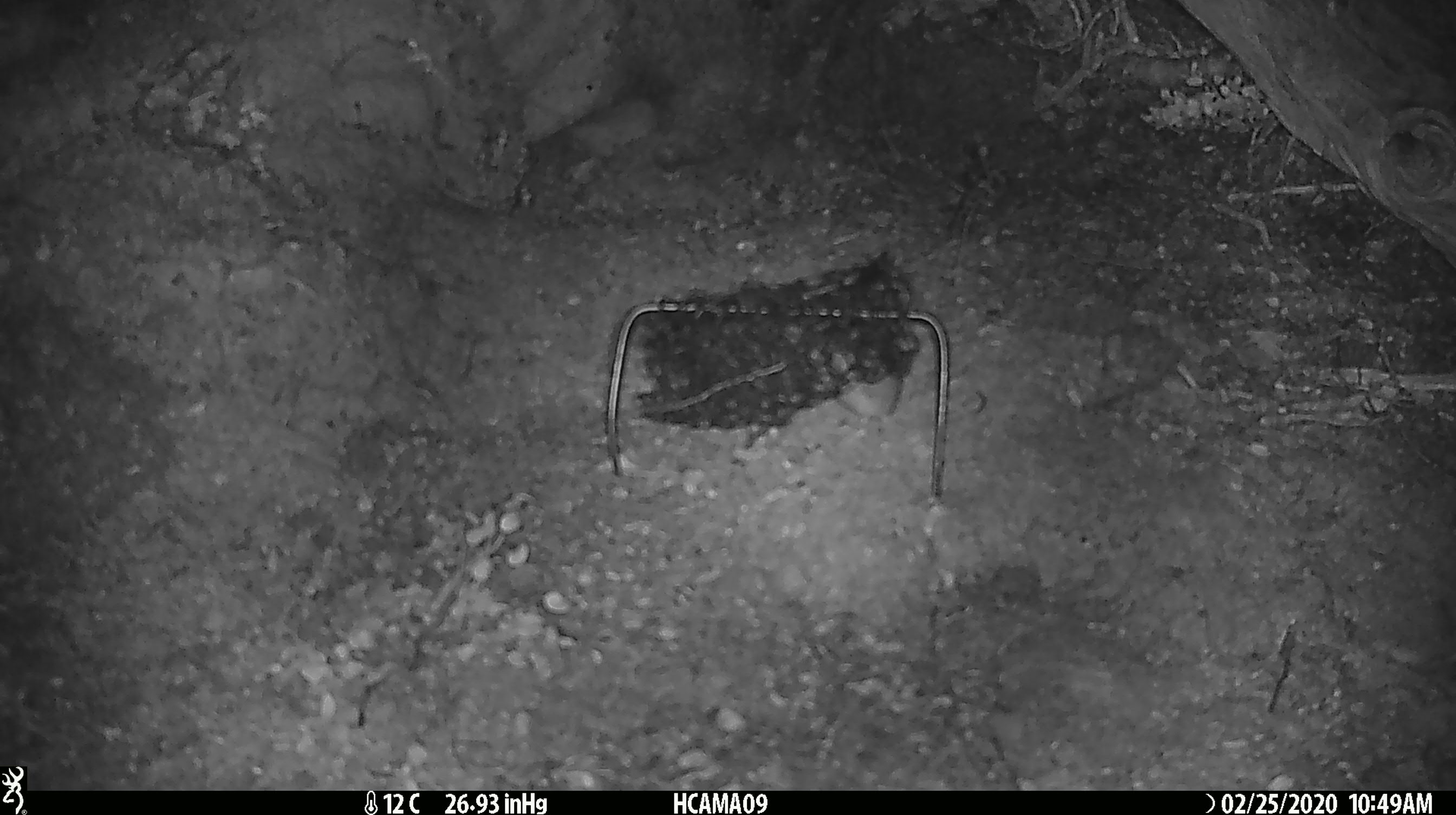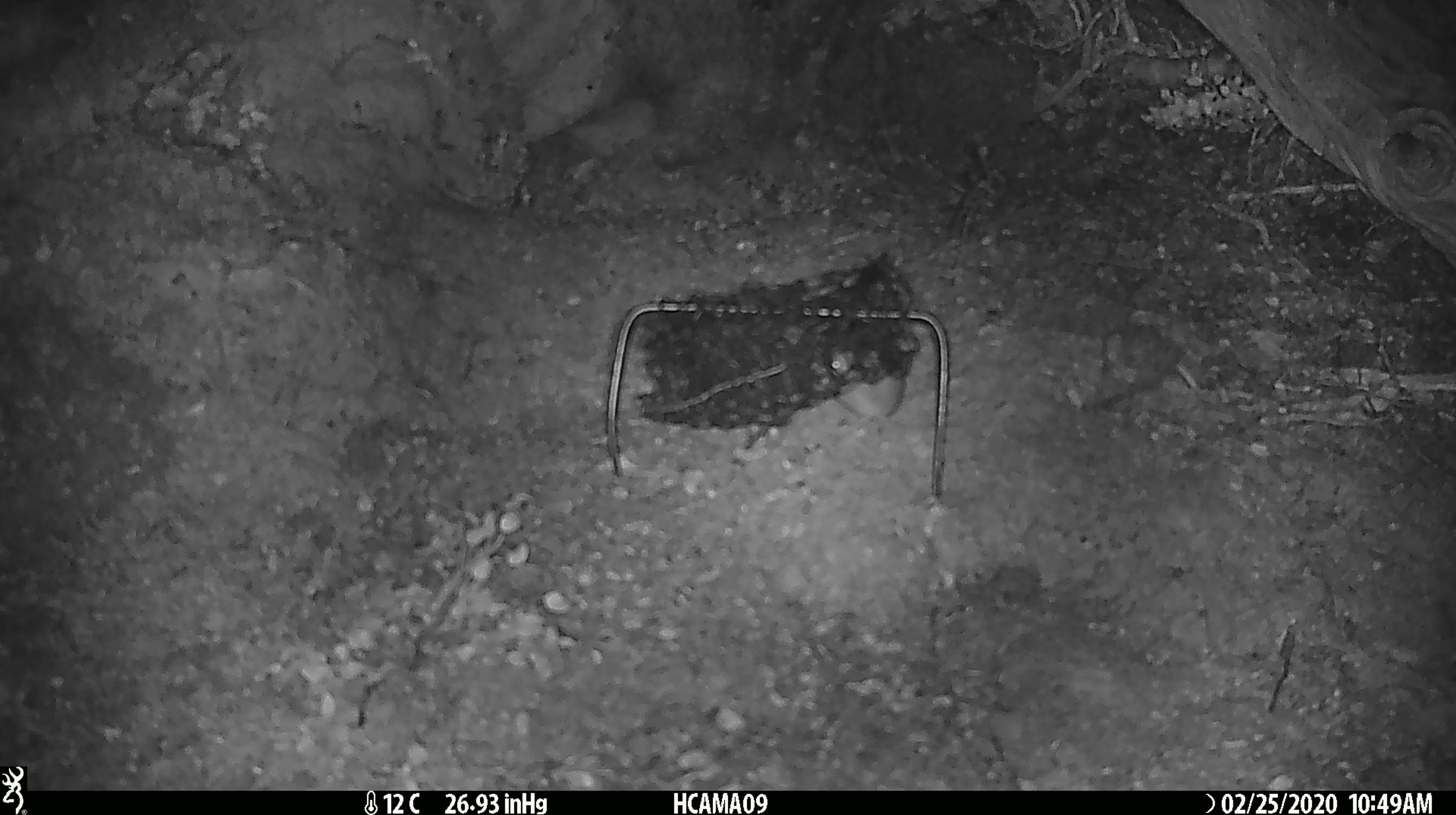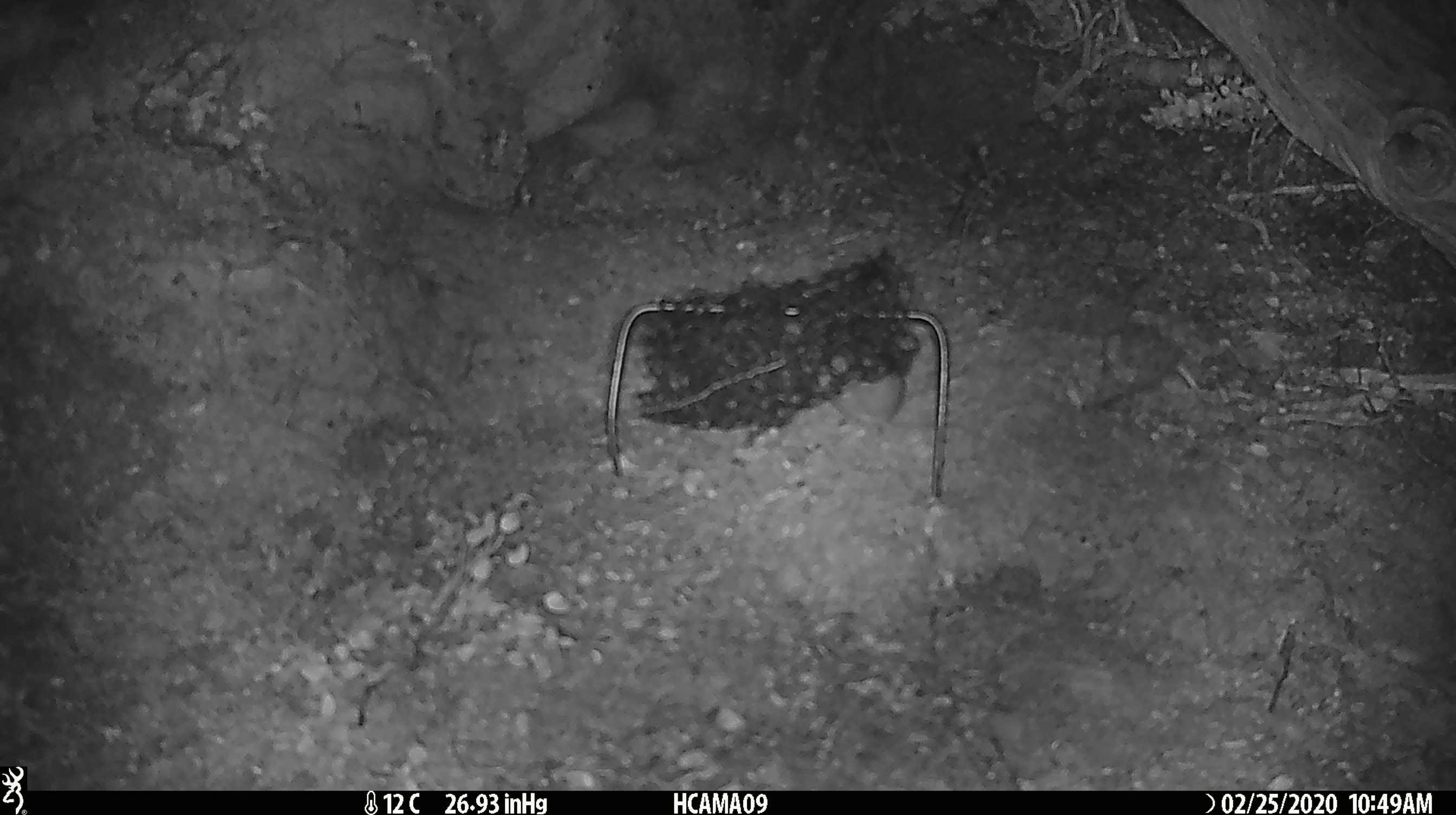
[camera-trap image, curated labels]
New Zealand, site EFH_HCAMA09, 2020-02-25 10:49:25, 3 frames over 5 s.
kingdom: Animalia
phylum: Chordata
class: Mammalia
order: Rodentia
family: Muridae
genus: Mus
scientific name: Mus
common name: mouse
Mouse (Mus).